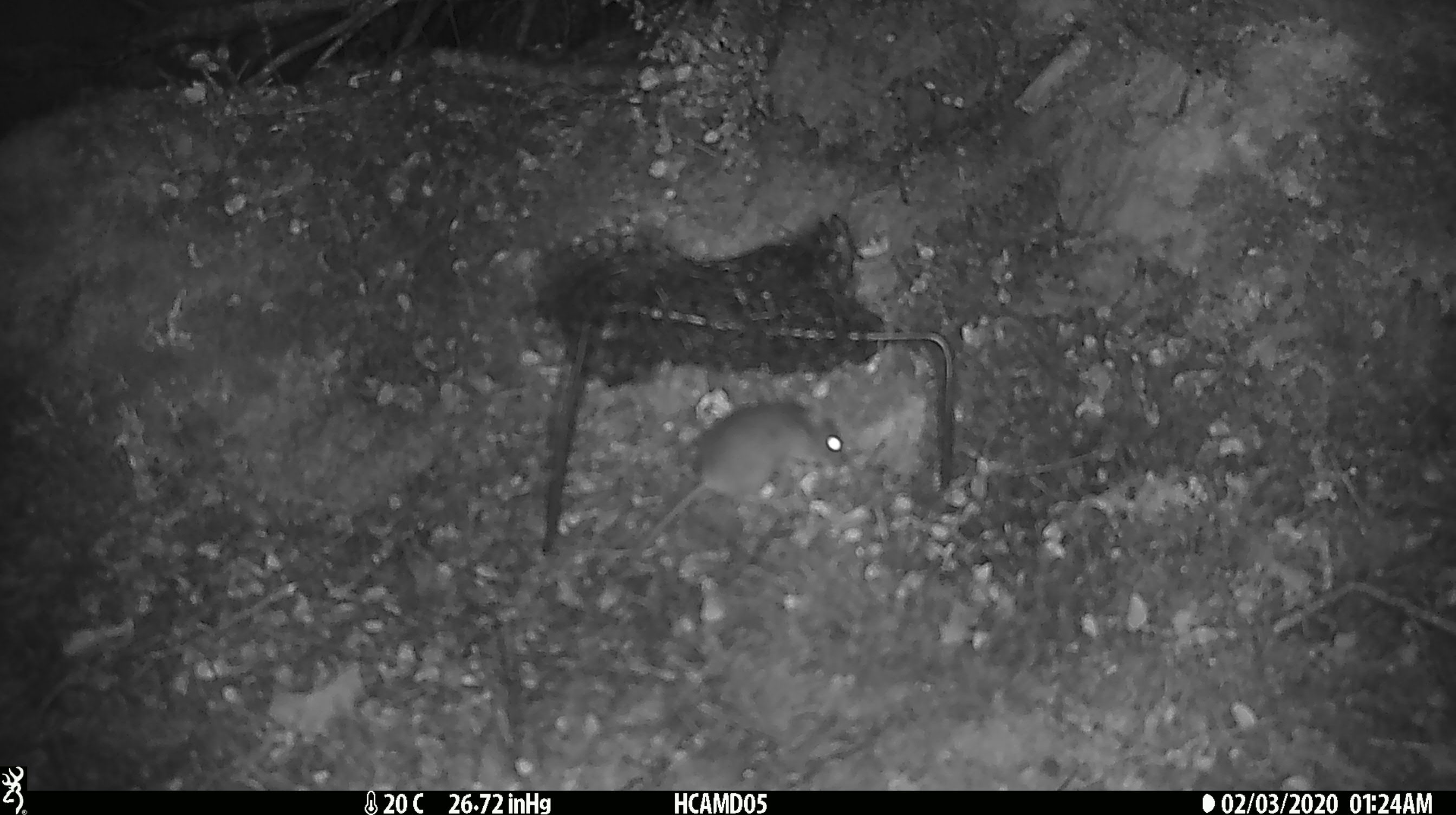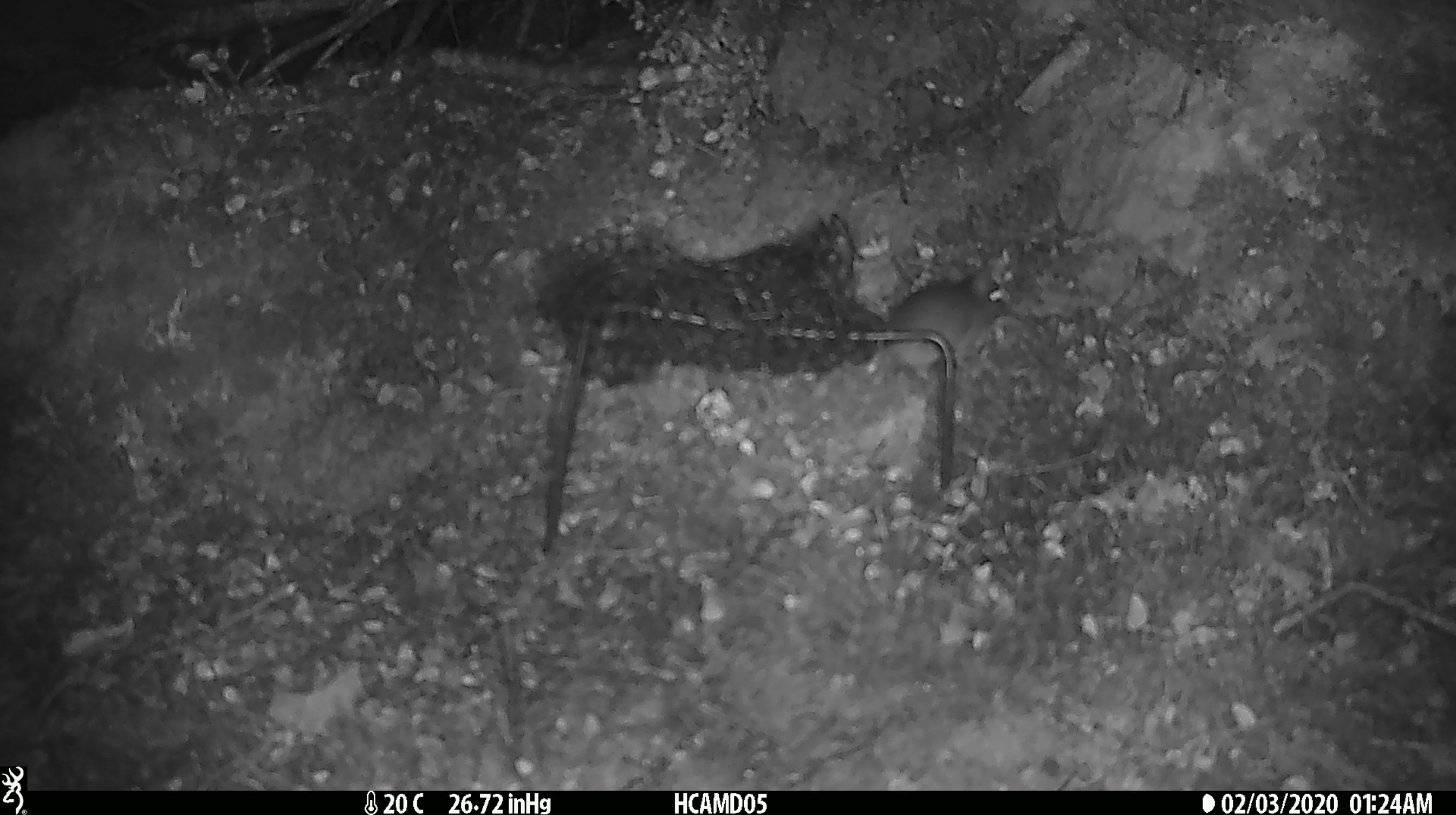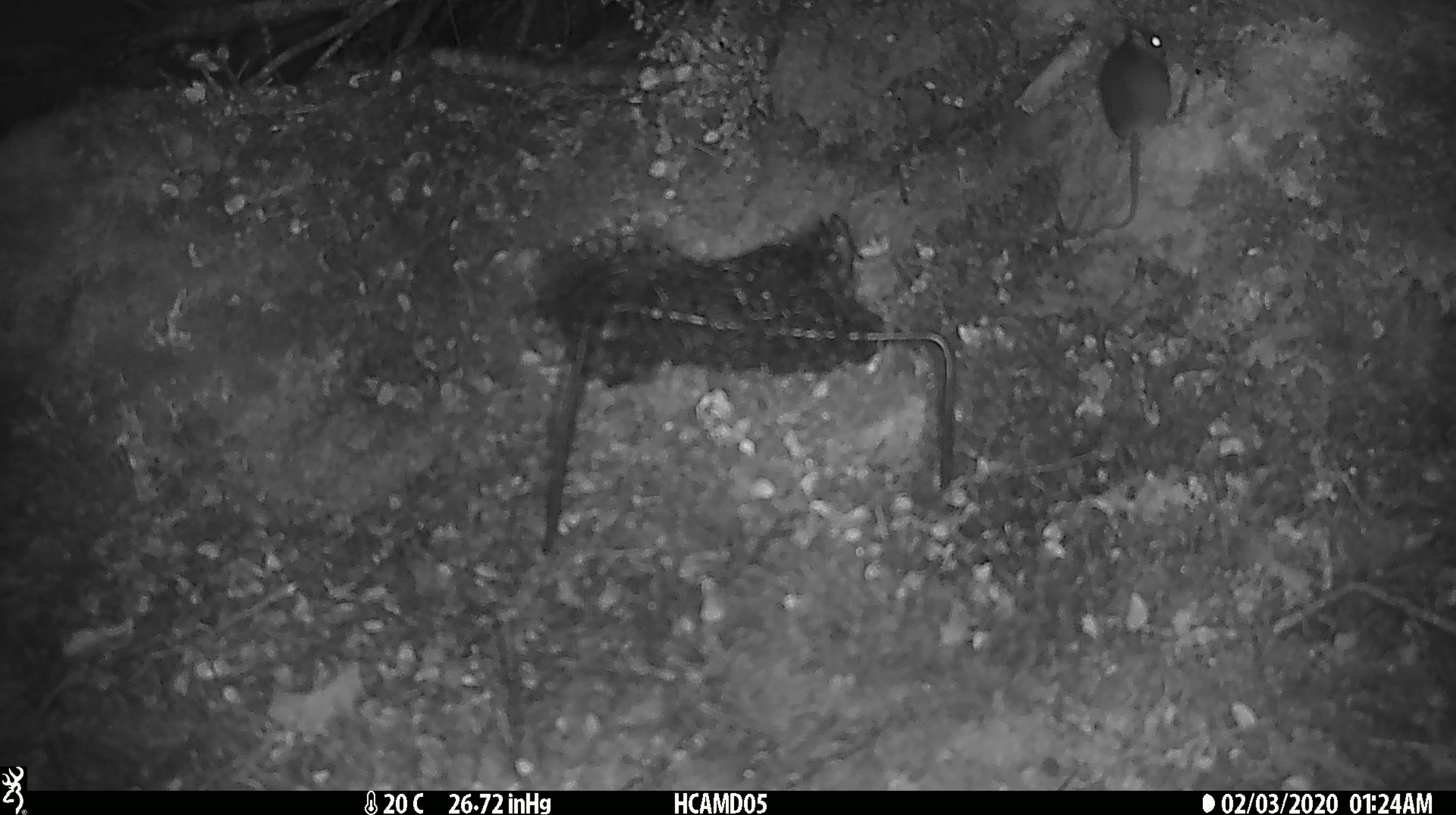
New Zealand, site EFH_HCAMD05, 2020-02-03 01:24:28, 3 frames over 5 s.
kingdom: Animalia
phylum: Chordata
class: Mammalia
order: Rodentia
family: Muridae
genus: Mus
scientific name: Mus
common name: mouse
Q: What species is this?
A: Mouse (Mus).